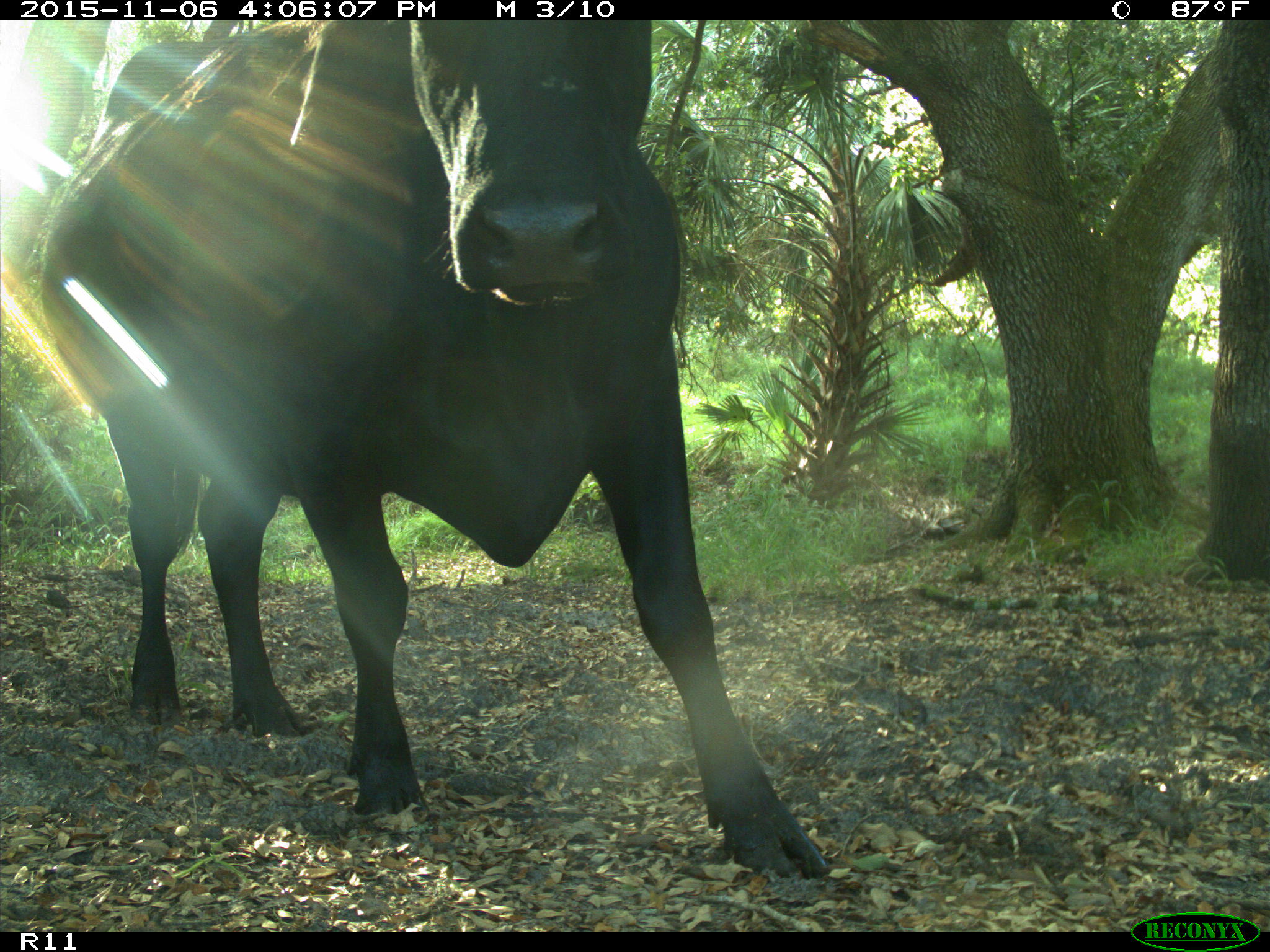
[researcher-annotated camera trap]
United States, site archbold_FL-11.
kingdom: Animalia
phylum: Chordata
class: Mammalia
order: Artiodactyla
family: Bovidae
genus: Bos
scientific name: Bos taurus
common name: domestic cow